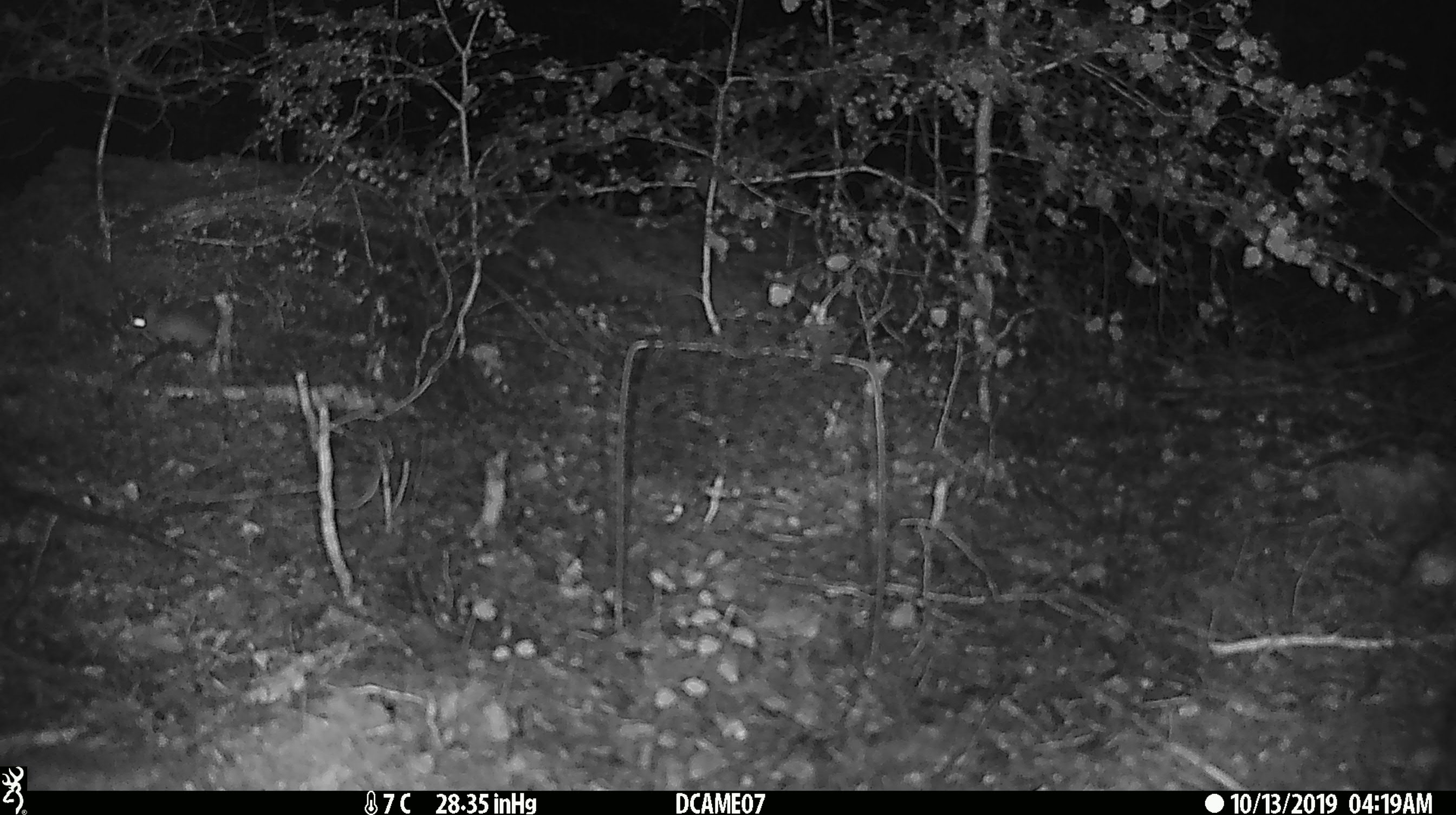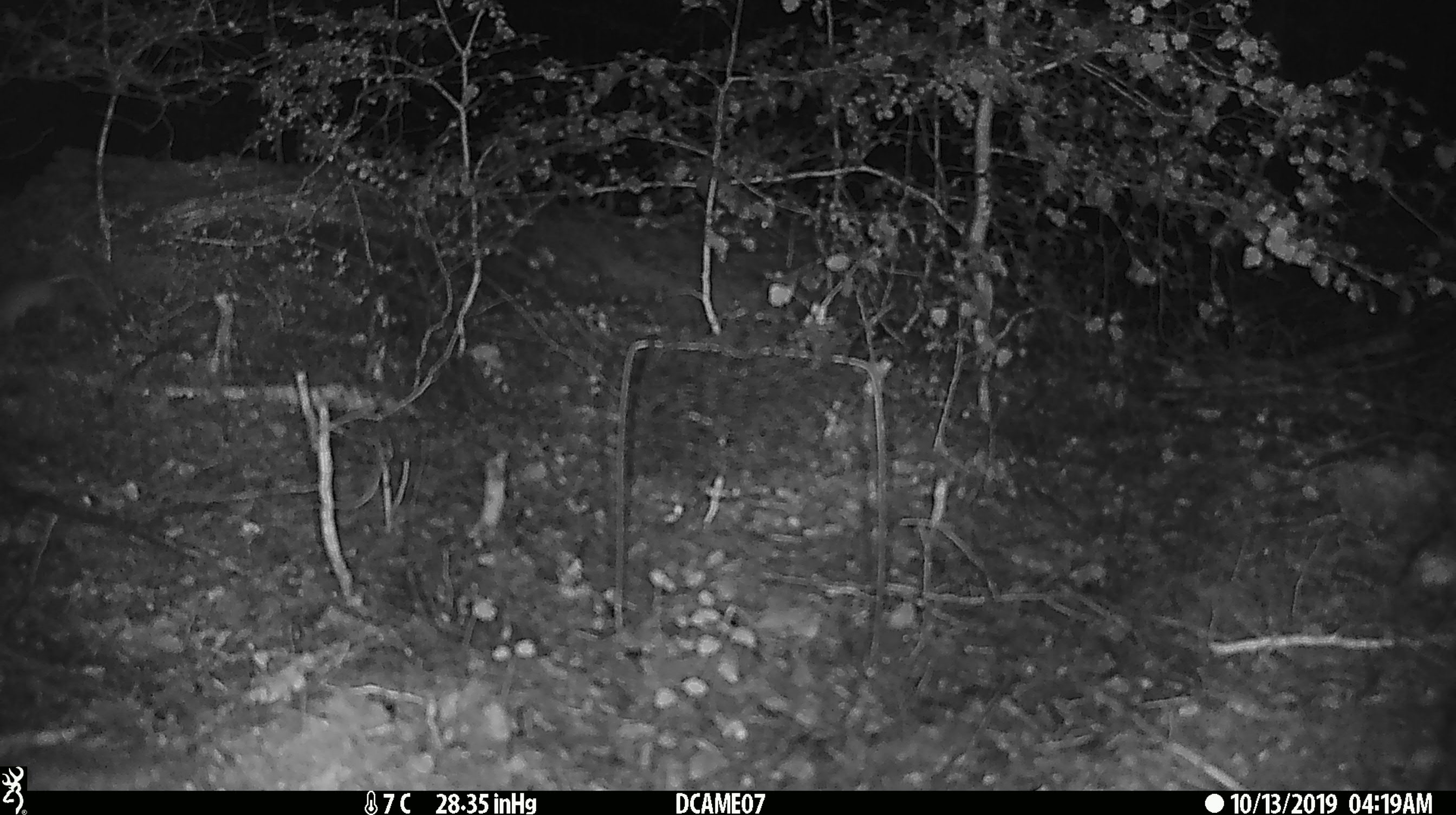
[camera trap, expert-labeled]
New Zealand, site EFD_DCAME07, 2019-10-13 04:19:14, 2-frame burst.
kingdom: Animalia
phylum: Chordata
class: Mammalia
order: Rodentia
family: Muridae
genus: Mus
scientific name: Mus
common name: mouse